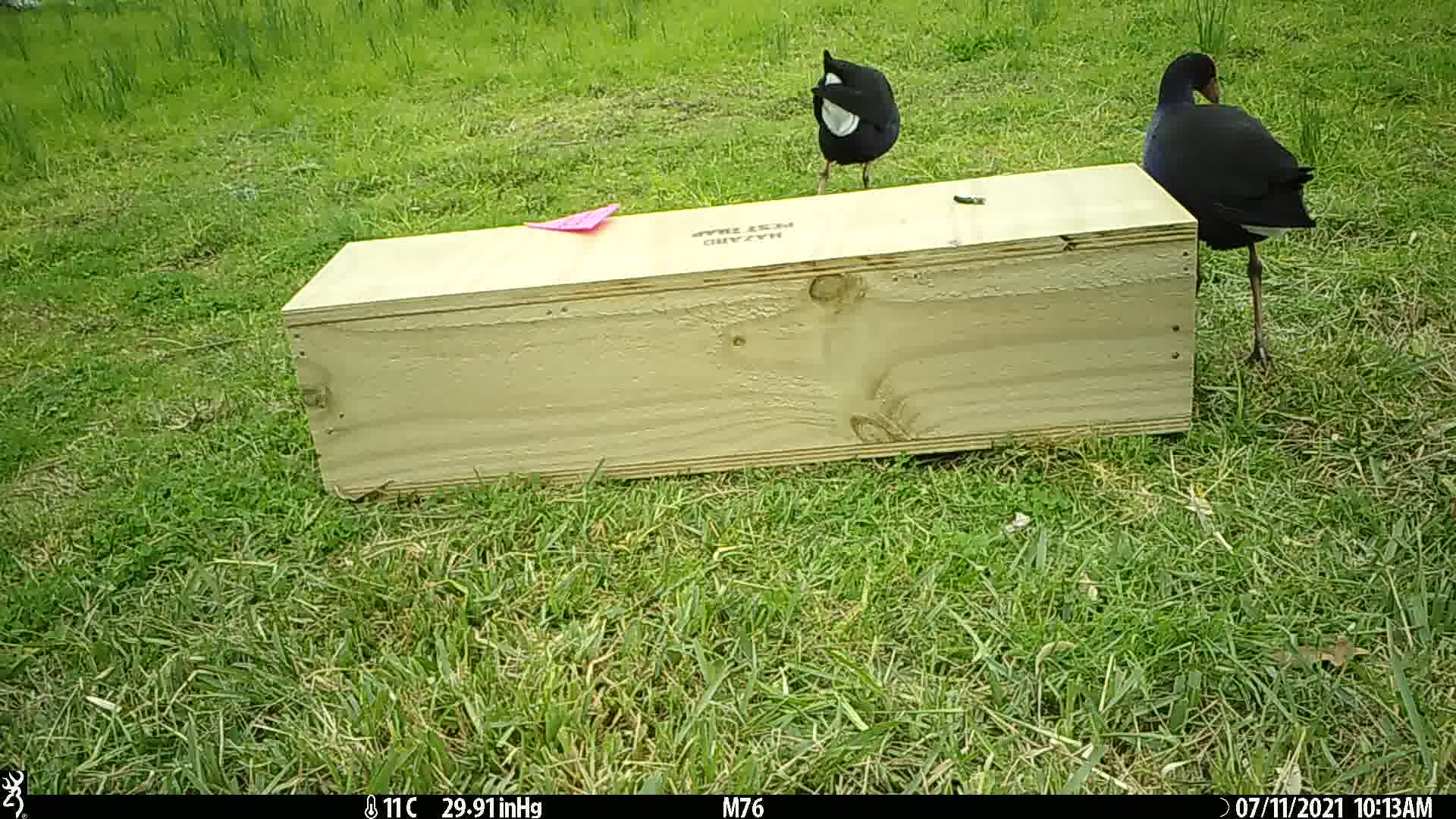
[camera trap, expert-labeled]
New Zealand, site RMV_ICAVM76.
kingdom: Animalia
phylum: Chordata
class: Aves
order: Gruiformes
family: Rallidae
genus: Porphyrio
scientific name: Porphyrio melanotus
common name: australasian swamphen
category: pukeko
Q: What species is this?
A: Pukeko (australasian swamphen) (Porphyrio melanotus).